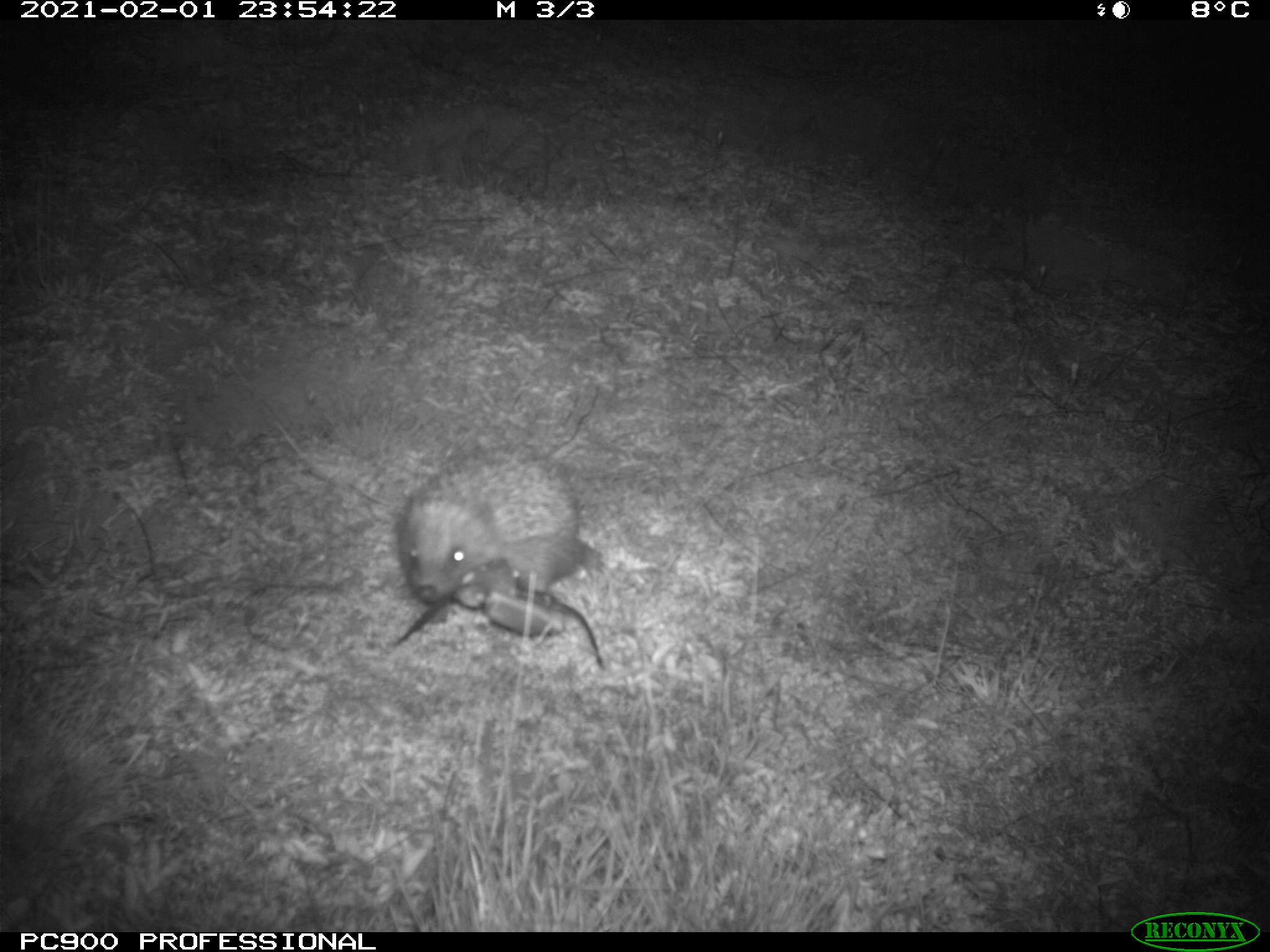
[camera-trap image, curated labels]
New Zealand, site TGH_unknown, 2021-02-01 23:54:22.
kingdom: Animalia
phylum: Chordata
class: Mammalia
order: Eulipotyphla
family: Erinaceidae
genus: Erinaceus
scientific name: Erinaceus europaeus europaeus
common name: european hedgehog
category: hedgehog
Hedgehog (european hedgehog) (Erinaceus europaeus europaeus).